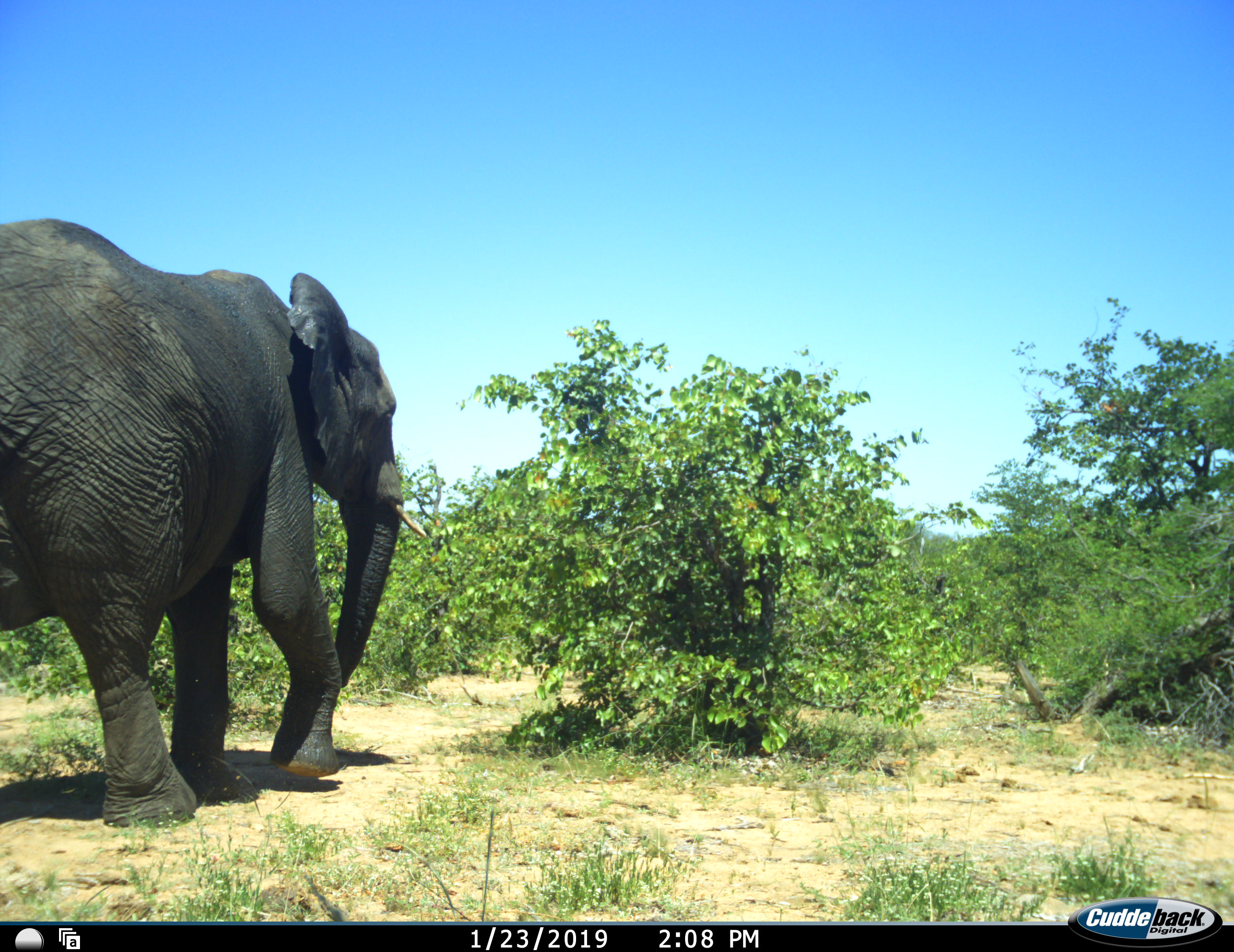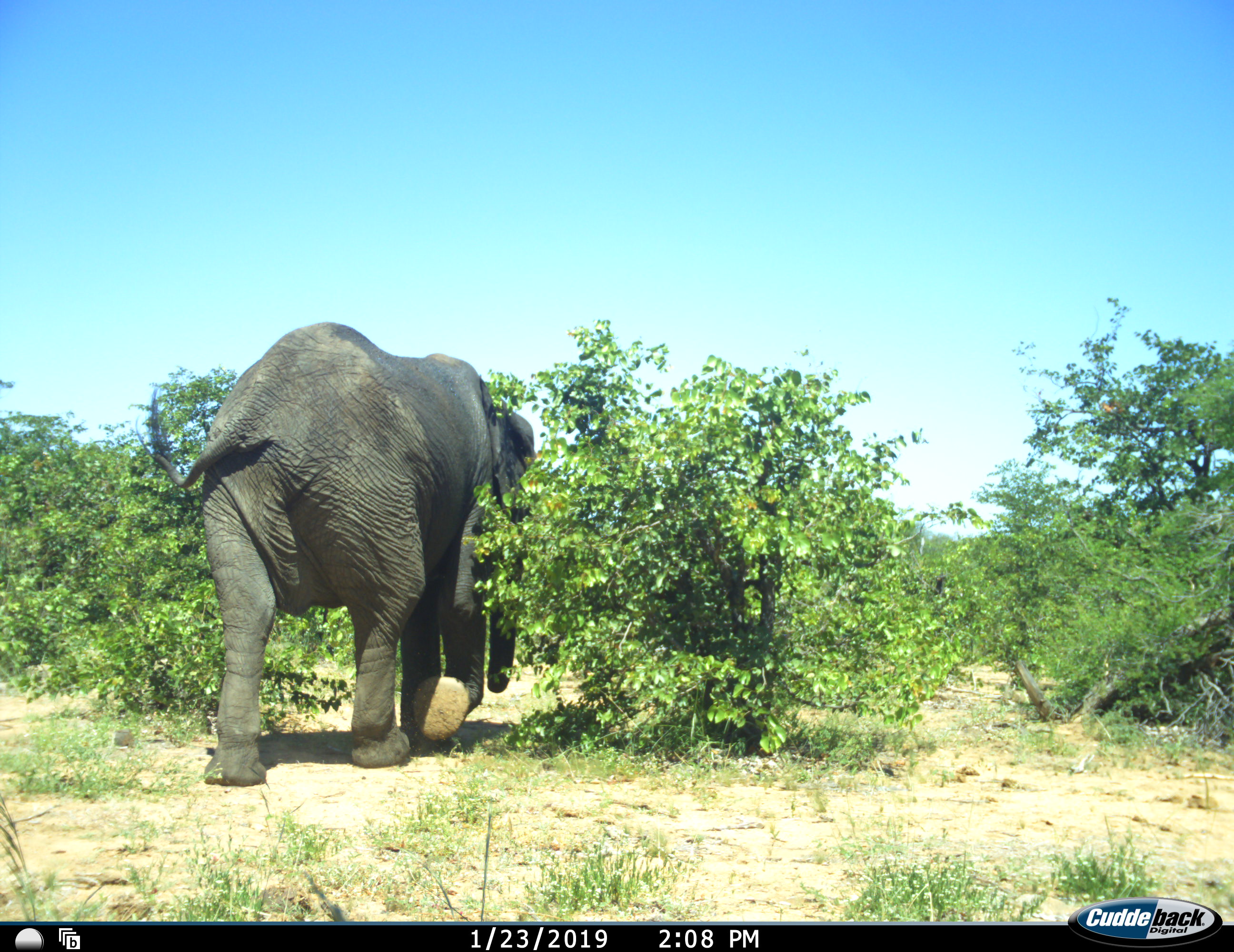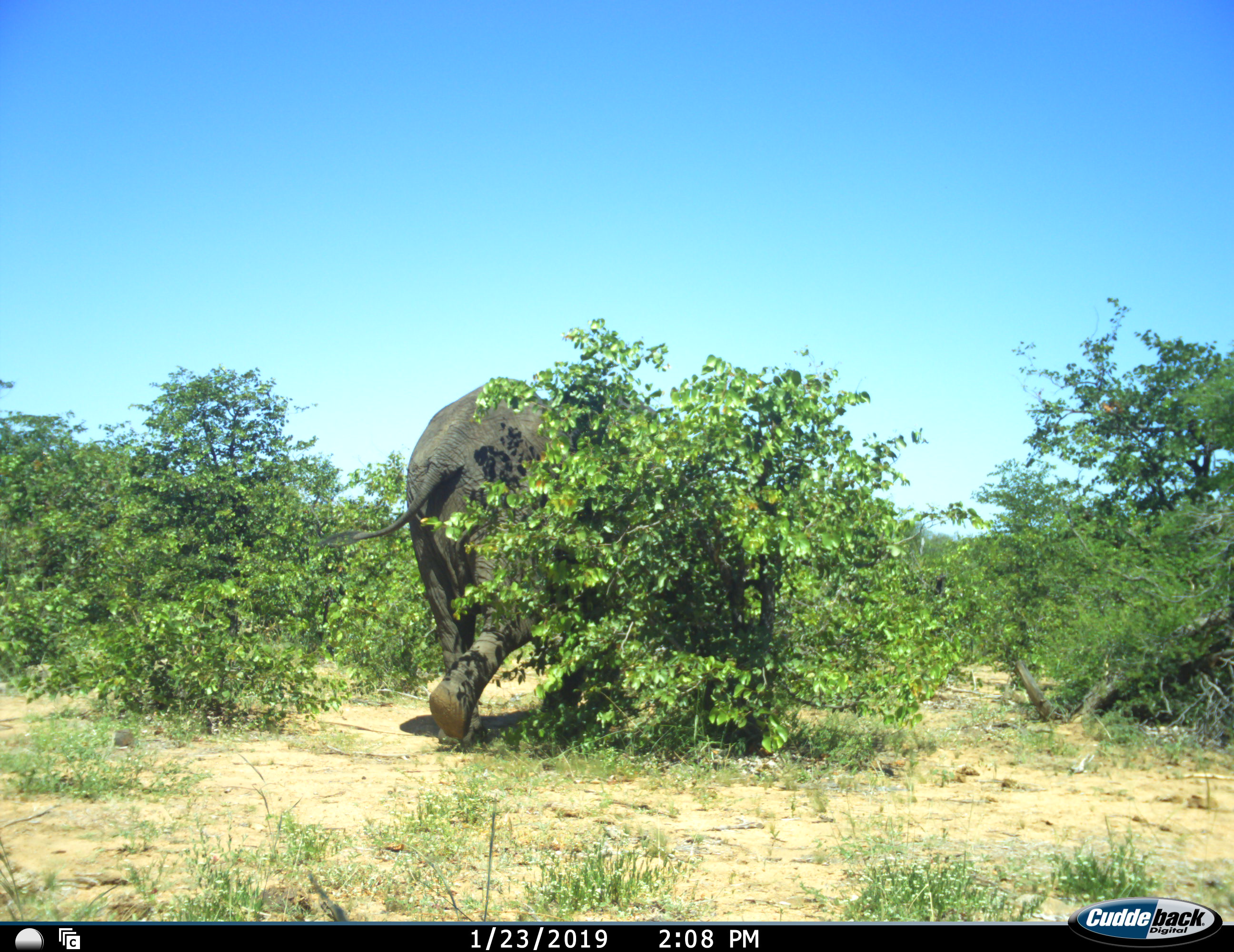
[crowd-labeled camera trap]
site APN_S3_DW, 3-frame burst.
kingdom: Animalia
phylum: Chordata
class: Mammalia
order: Proboscidea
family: Elephantidae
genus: Loxodonta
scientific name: Loxodonta africana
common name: african bush elephant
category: elephant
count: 1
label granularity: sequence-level